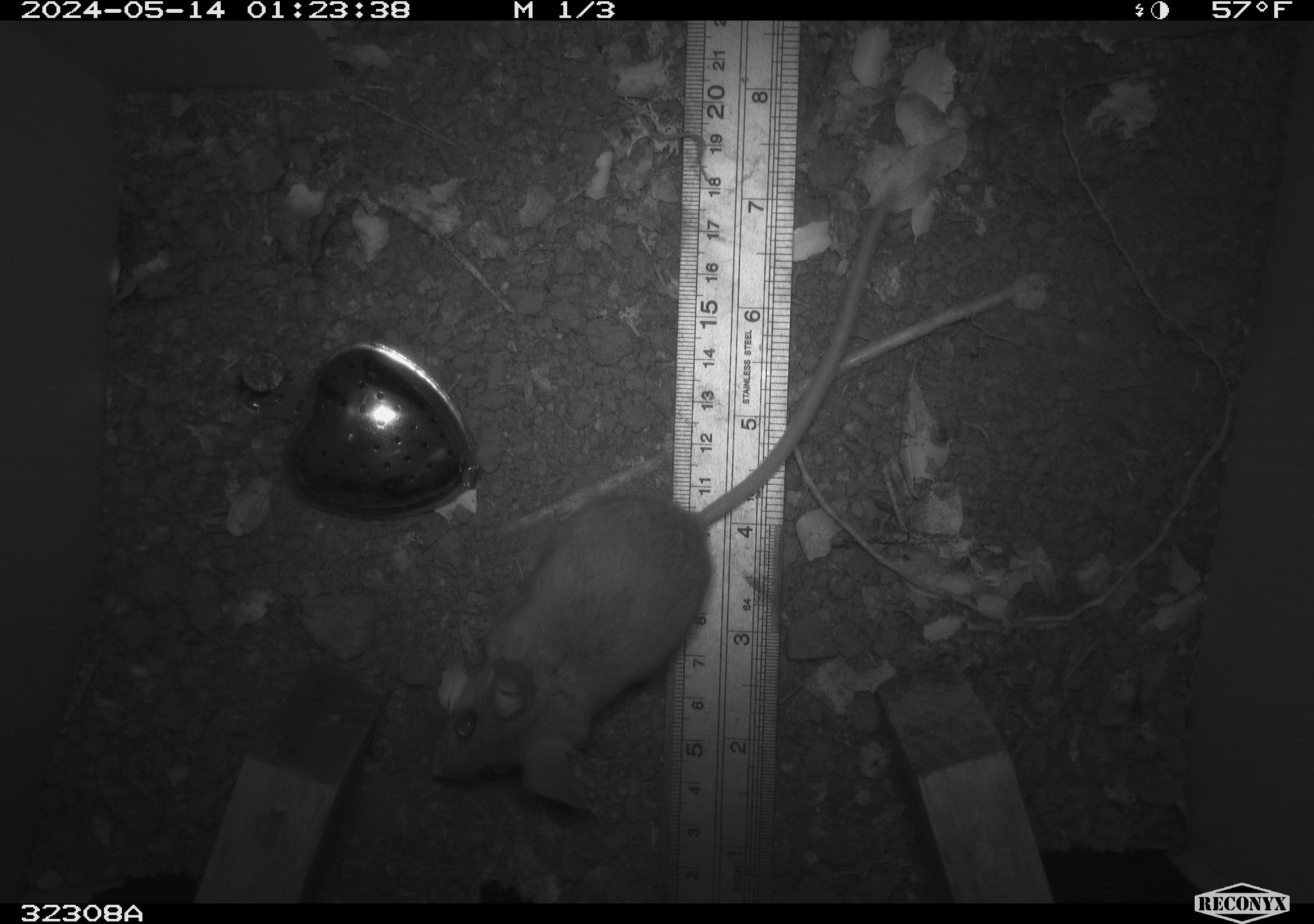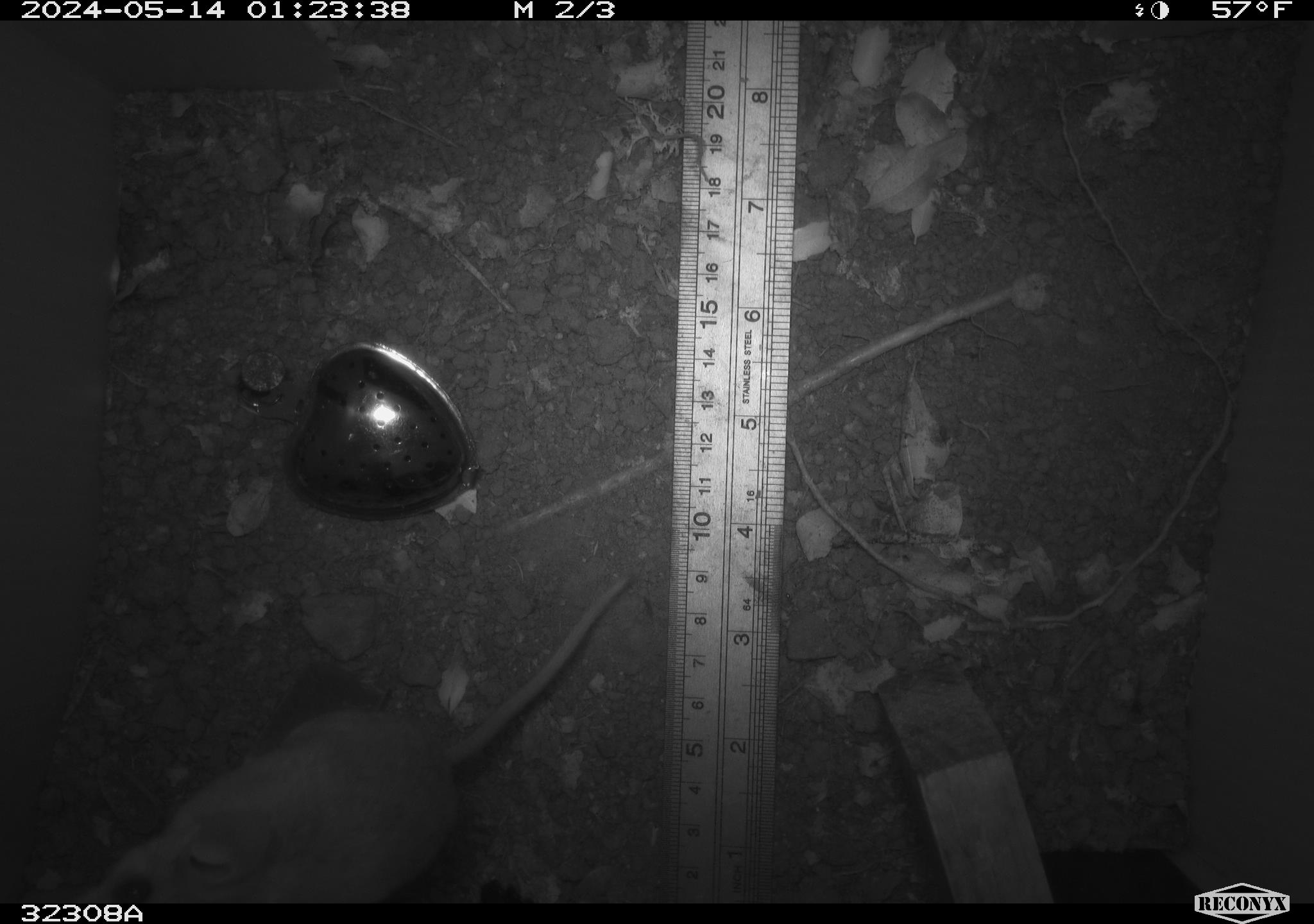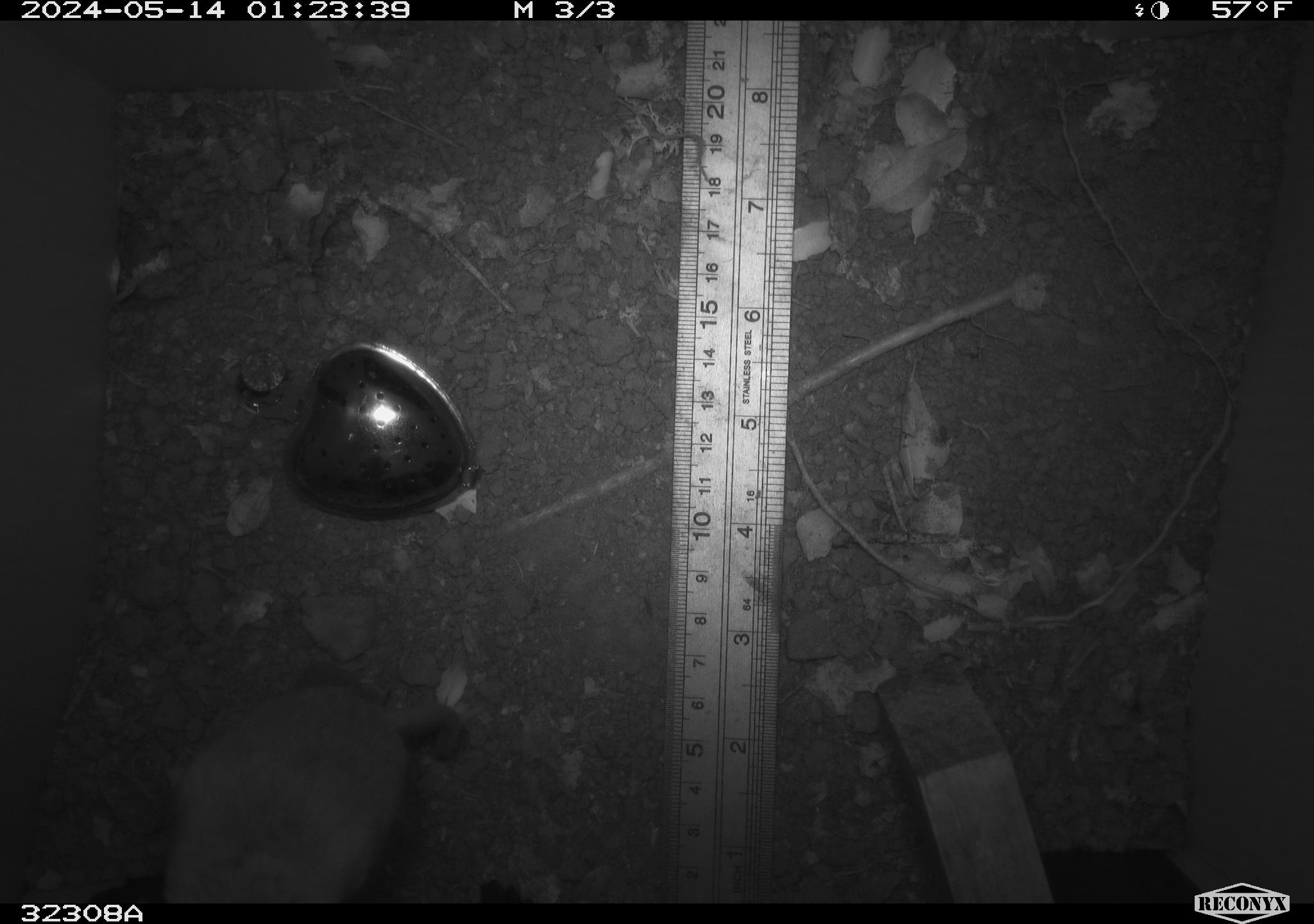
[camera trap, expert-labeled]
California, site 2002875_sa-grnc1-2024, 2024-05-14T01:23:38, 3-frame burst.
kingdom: Animalia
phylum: Chordata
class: Mammalia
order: Rodentia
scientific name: Rodentia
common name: rodent